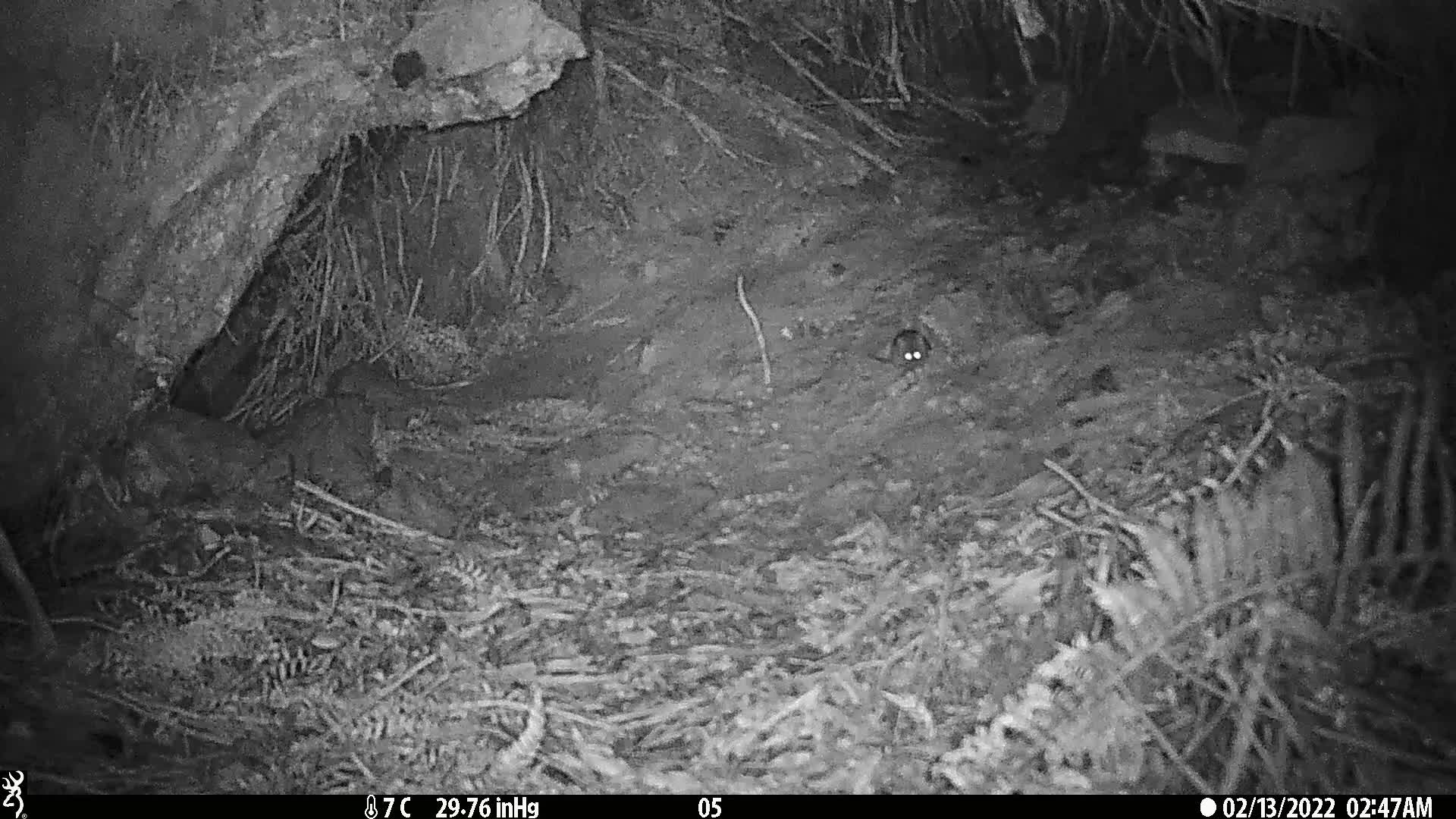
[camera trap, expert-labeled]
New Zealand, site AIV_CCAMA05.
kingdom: Animalia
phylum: Chordata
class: Mammalia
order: Rodentia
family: Muridae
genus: Mus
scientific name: Mus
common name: mouse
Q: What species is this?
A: Mouse (Mus).